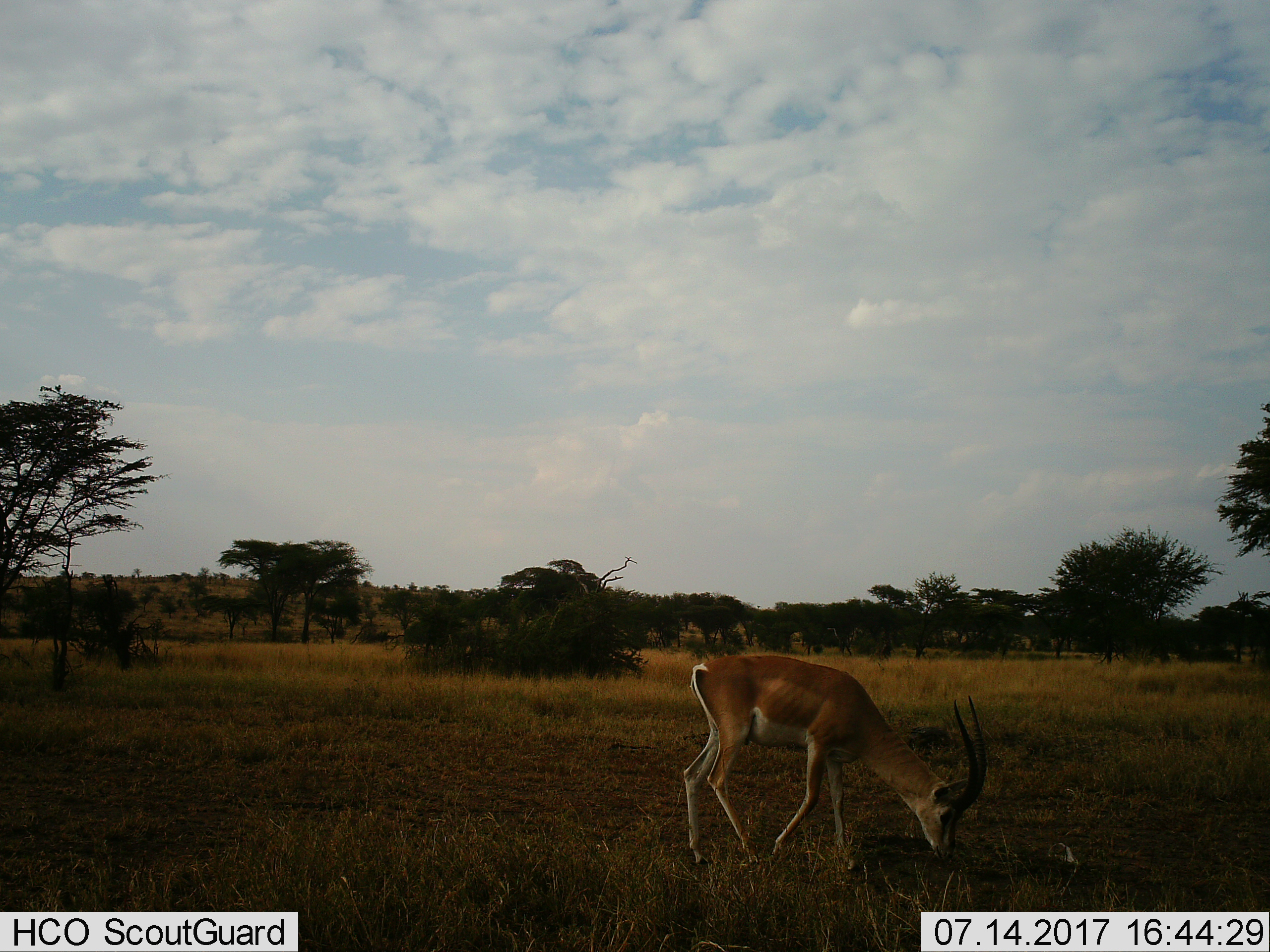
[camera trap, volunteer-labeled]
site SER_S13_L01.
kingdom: Animalia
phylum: Chordata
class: Mammalia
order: Artiodactyla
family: Bovidae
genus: Nanger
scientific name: Nanger granti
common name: grant's gazelle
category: gazellegrants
Gazellegrants (grant's gazelle) (Nanger granti), count 1. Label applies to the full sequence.